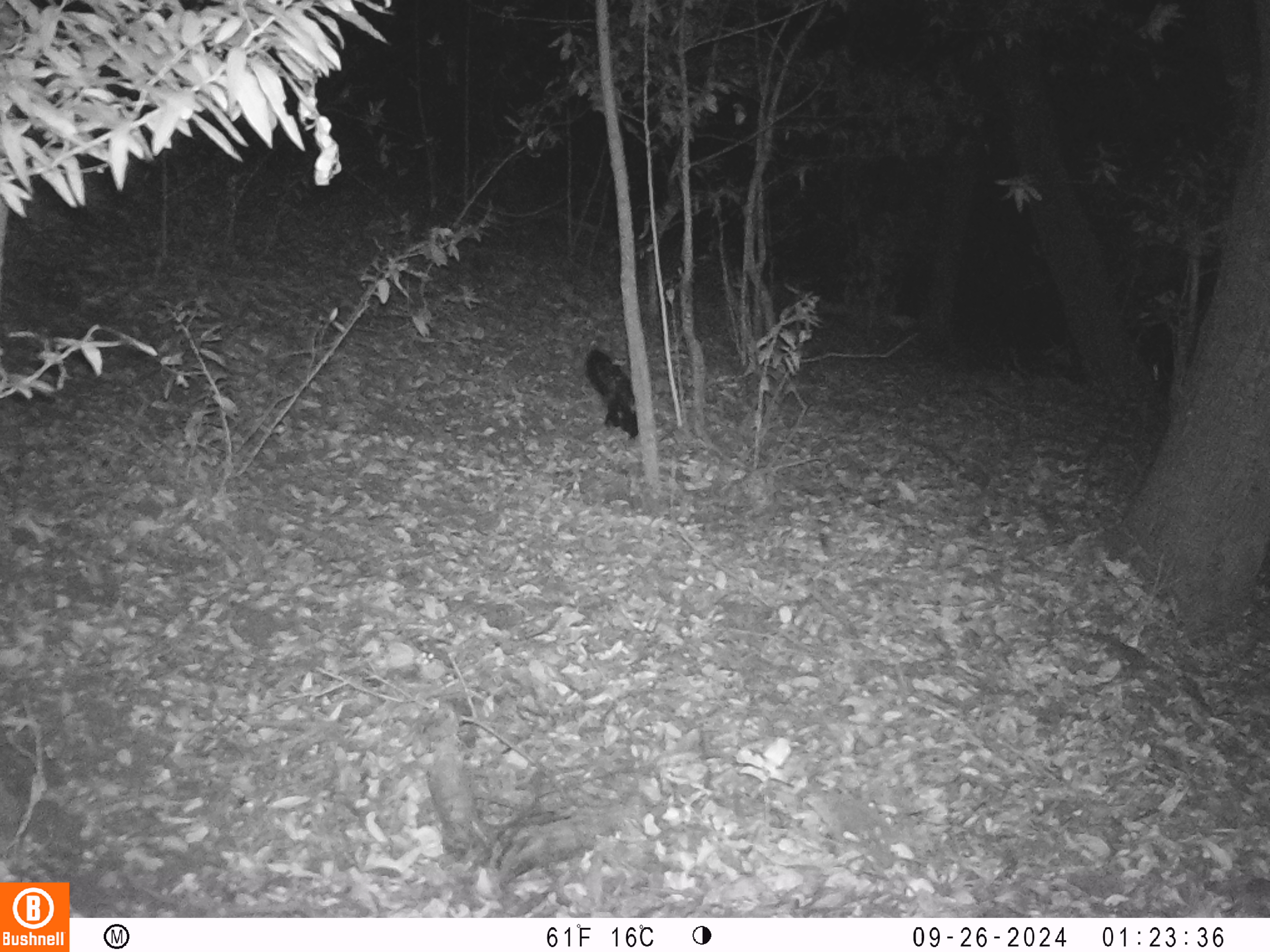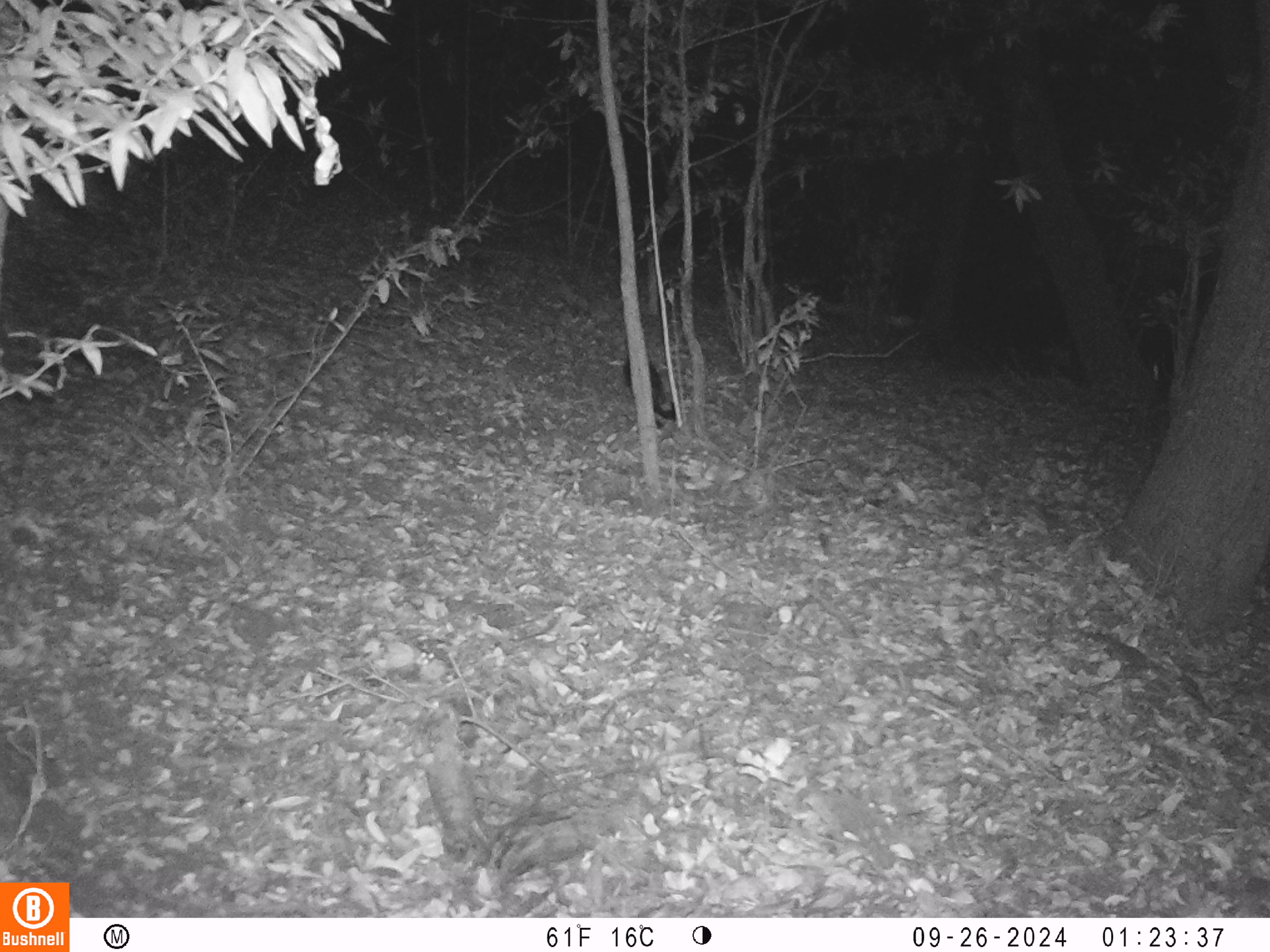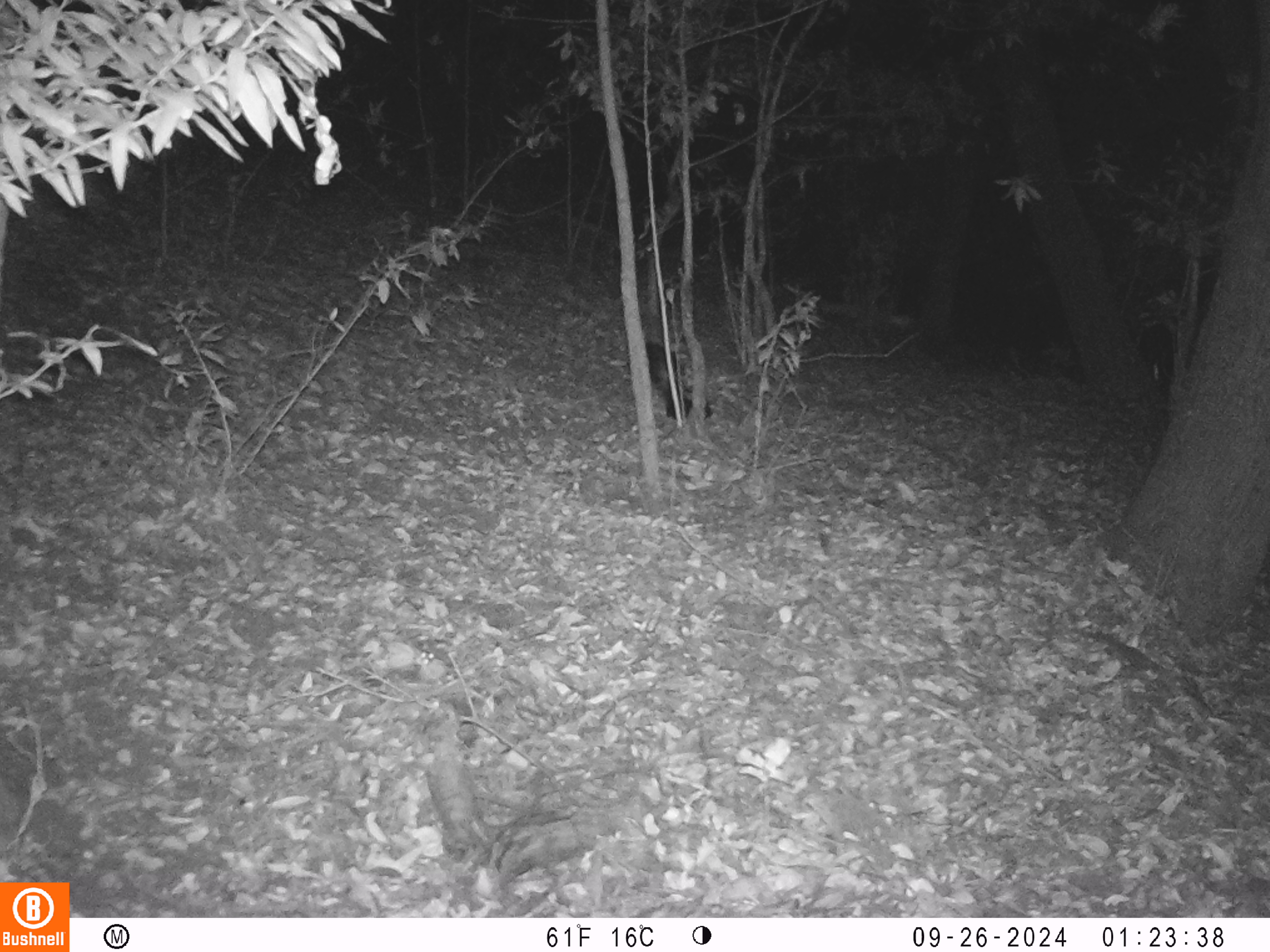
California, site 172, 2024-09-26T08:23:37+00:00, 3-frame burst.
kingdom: Animalia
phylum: Chordata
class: Mammalia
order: Carnivora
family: Mephitidae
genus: Mephitis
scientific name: Mephitis mephitis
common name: striped skunk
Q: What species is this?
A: Striped skunk (Mephitis mephitis).